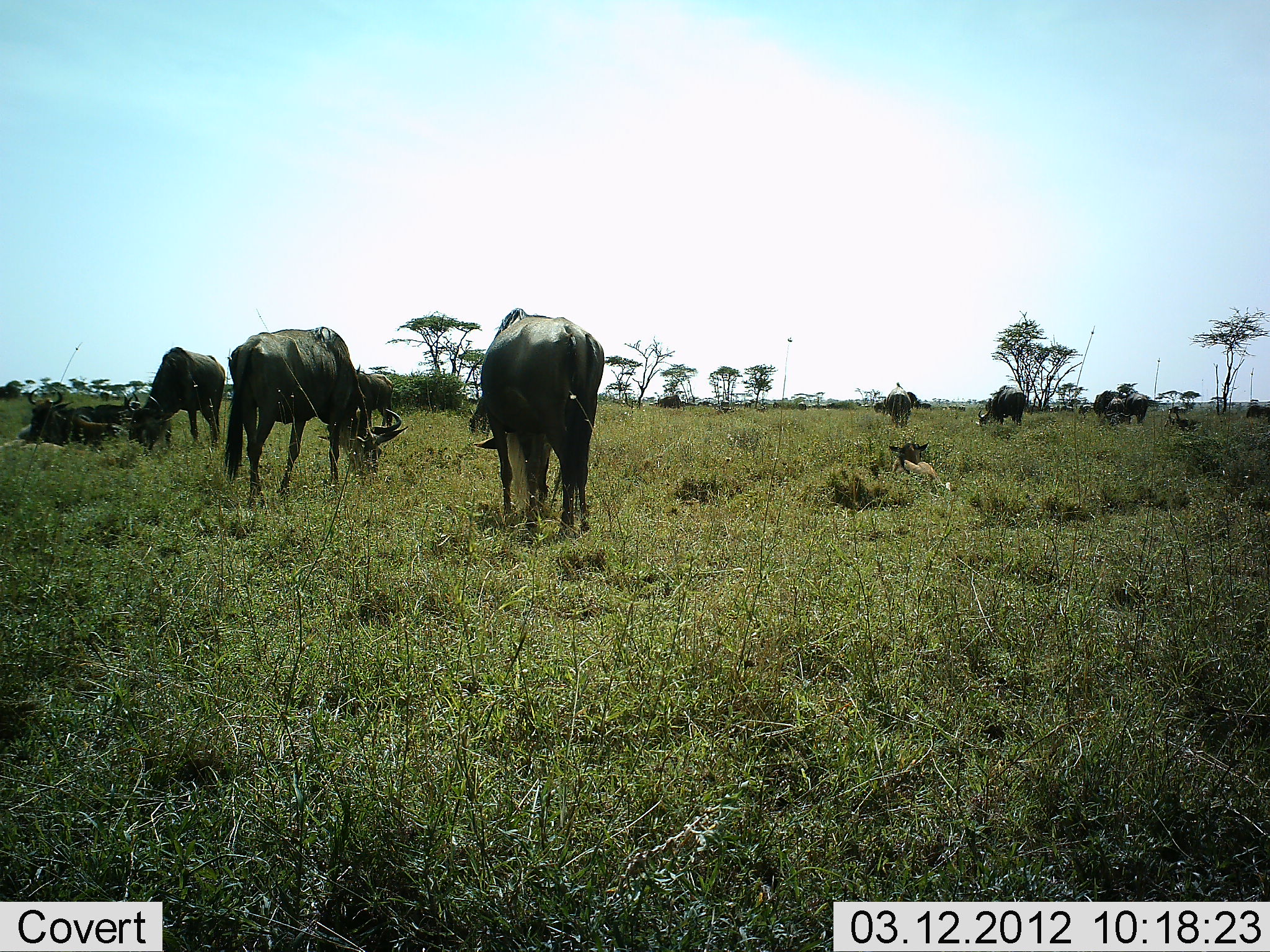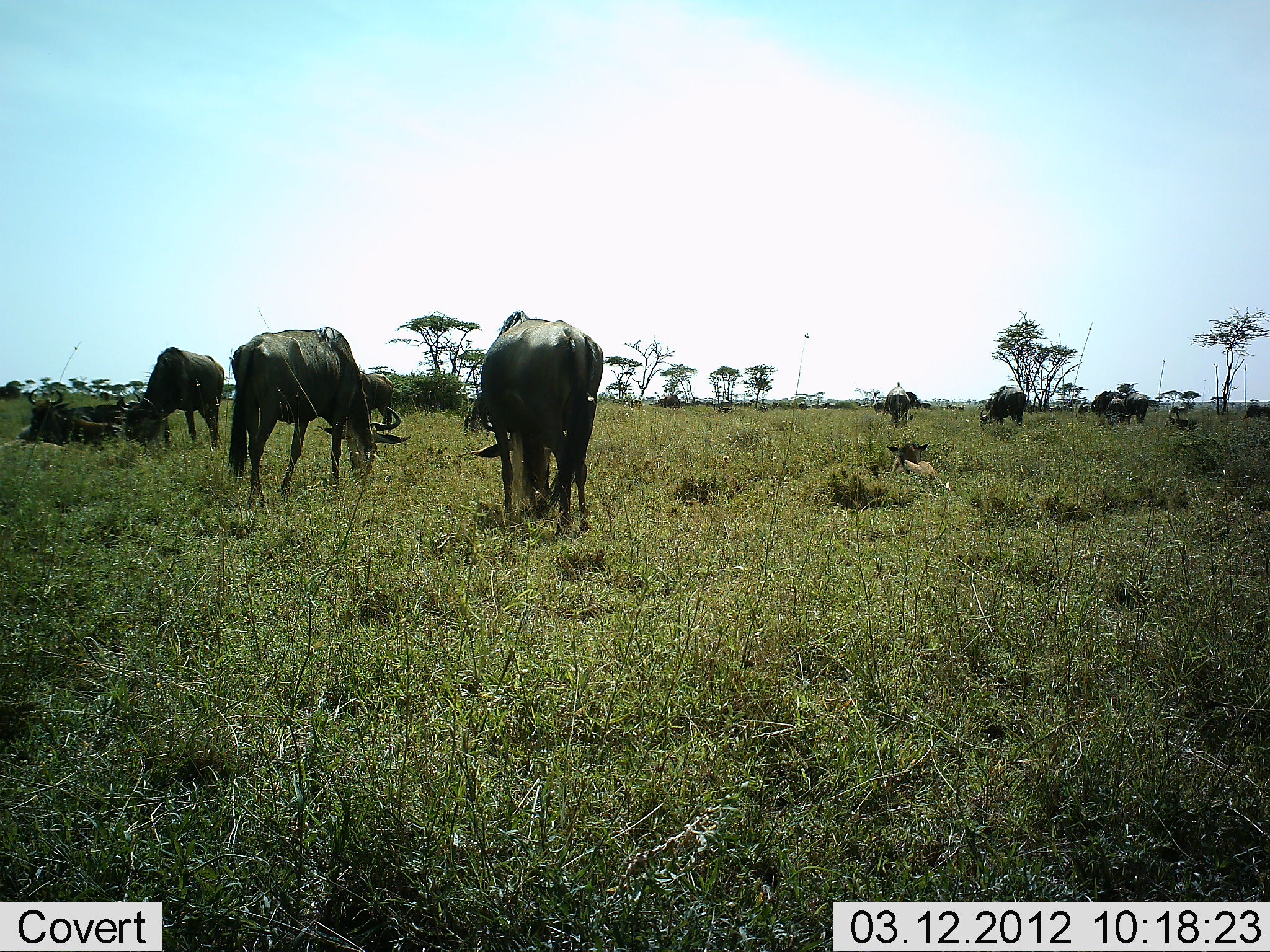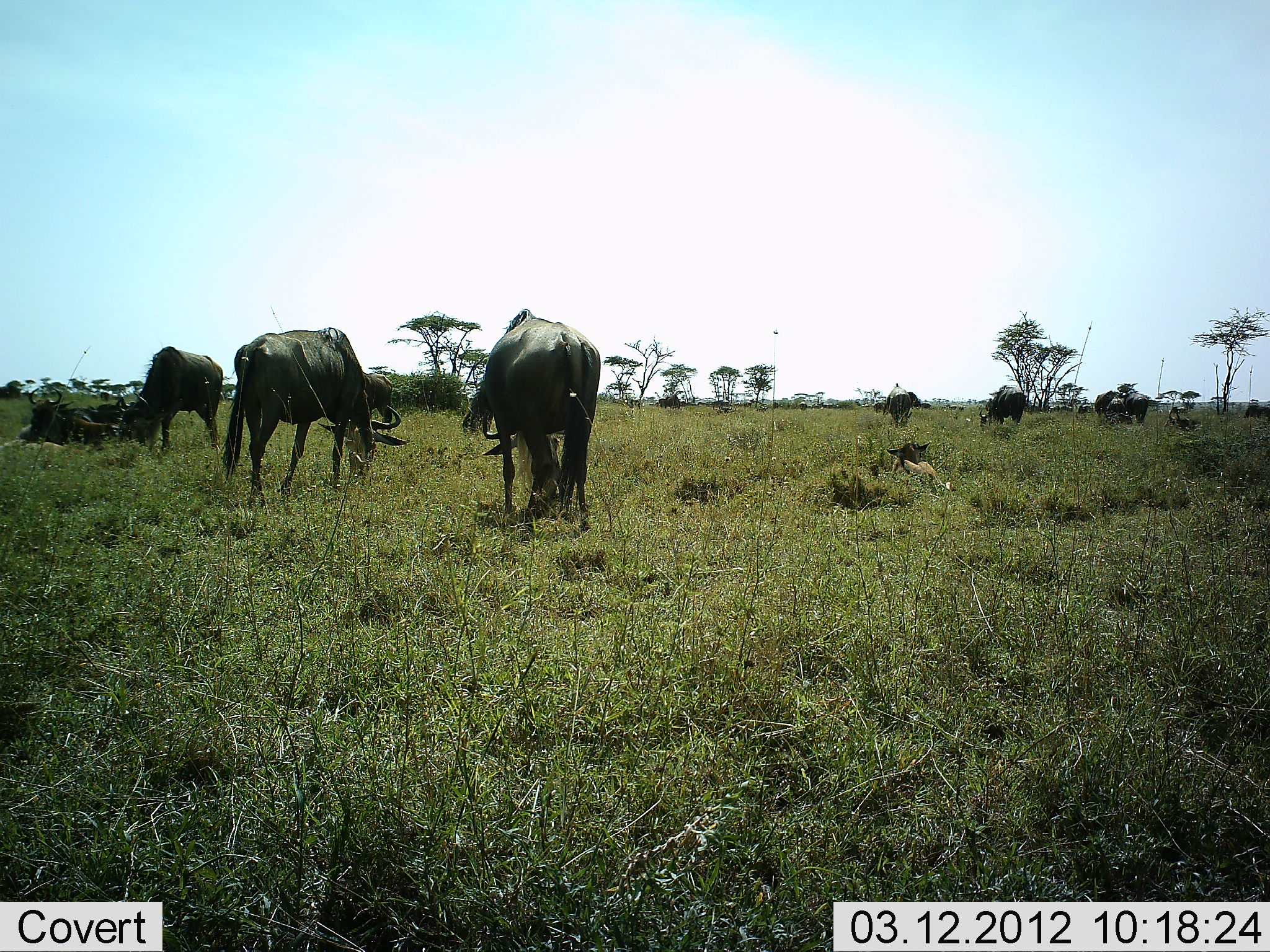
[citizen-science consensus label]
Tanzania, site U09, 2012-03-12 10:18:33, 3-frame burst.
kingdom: Animalia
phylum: Chordata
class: Mammalia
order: Artiodactyla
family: Bovidae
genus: Connochaetes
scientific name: Connochaetes taurinus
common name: blue wildebeest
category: wildebeest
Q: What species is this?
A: Wildebeest (blue wildebeest) (Connochaetes taurinus).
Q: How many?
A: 11-50.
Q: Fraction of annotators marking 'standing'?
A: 48%.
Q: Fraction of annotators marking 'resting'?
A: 70%.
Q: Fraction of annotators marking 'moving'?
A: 17%.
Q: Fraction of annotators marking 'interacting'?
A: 0%.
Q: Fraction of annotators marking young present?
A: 30%.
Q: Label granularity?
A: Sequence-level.